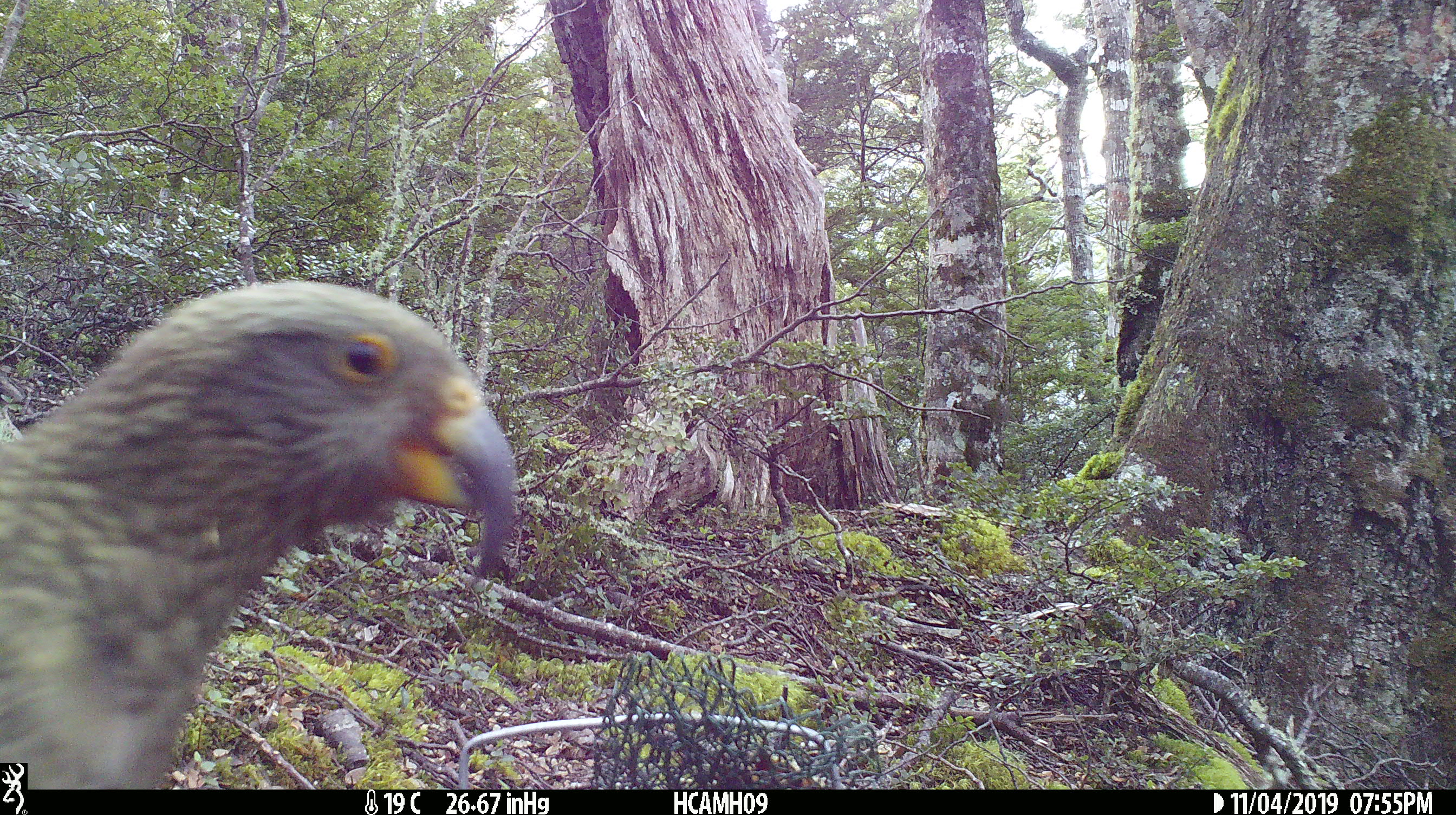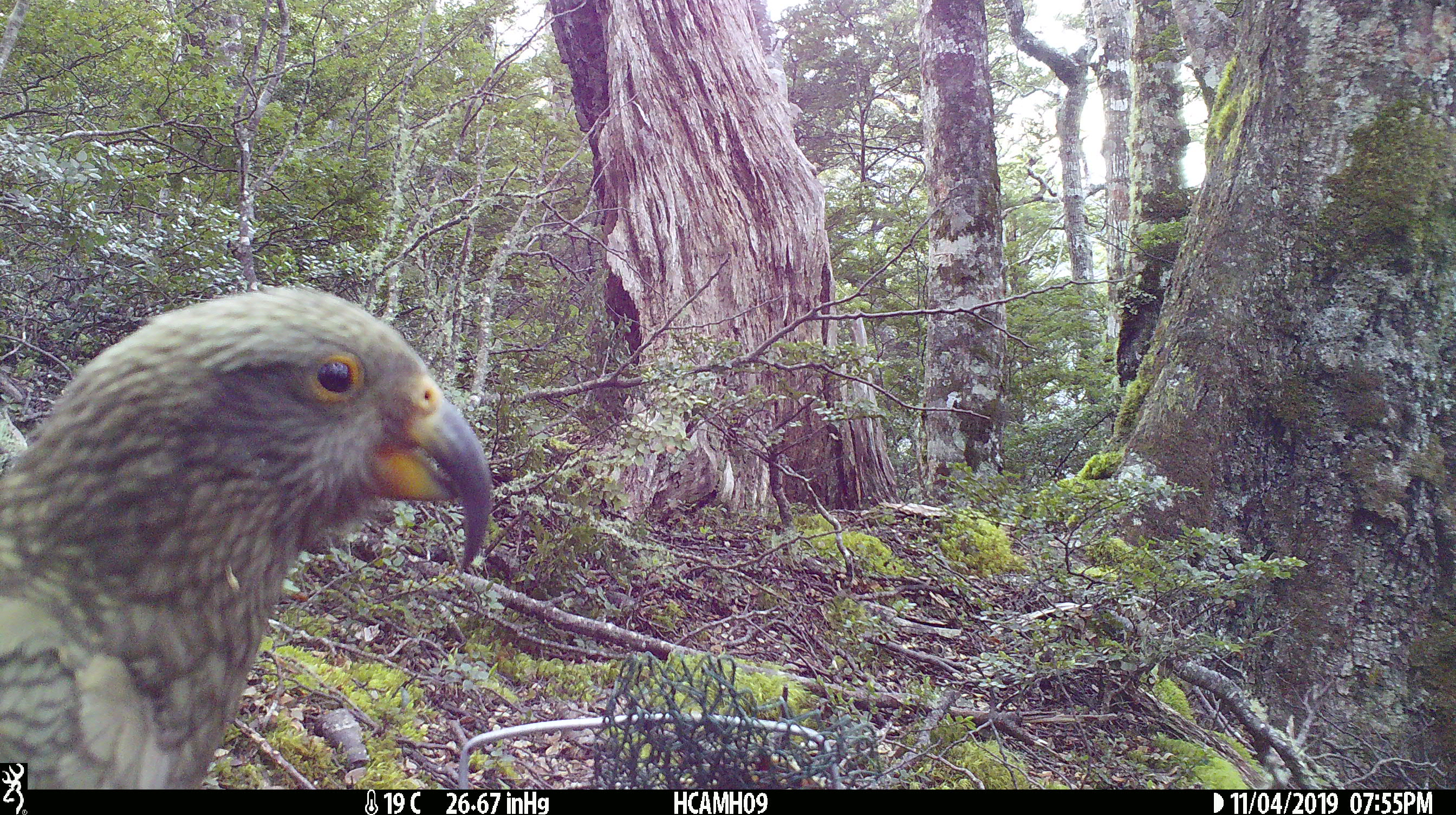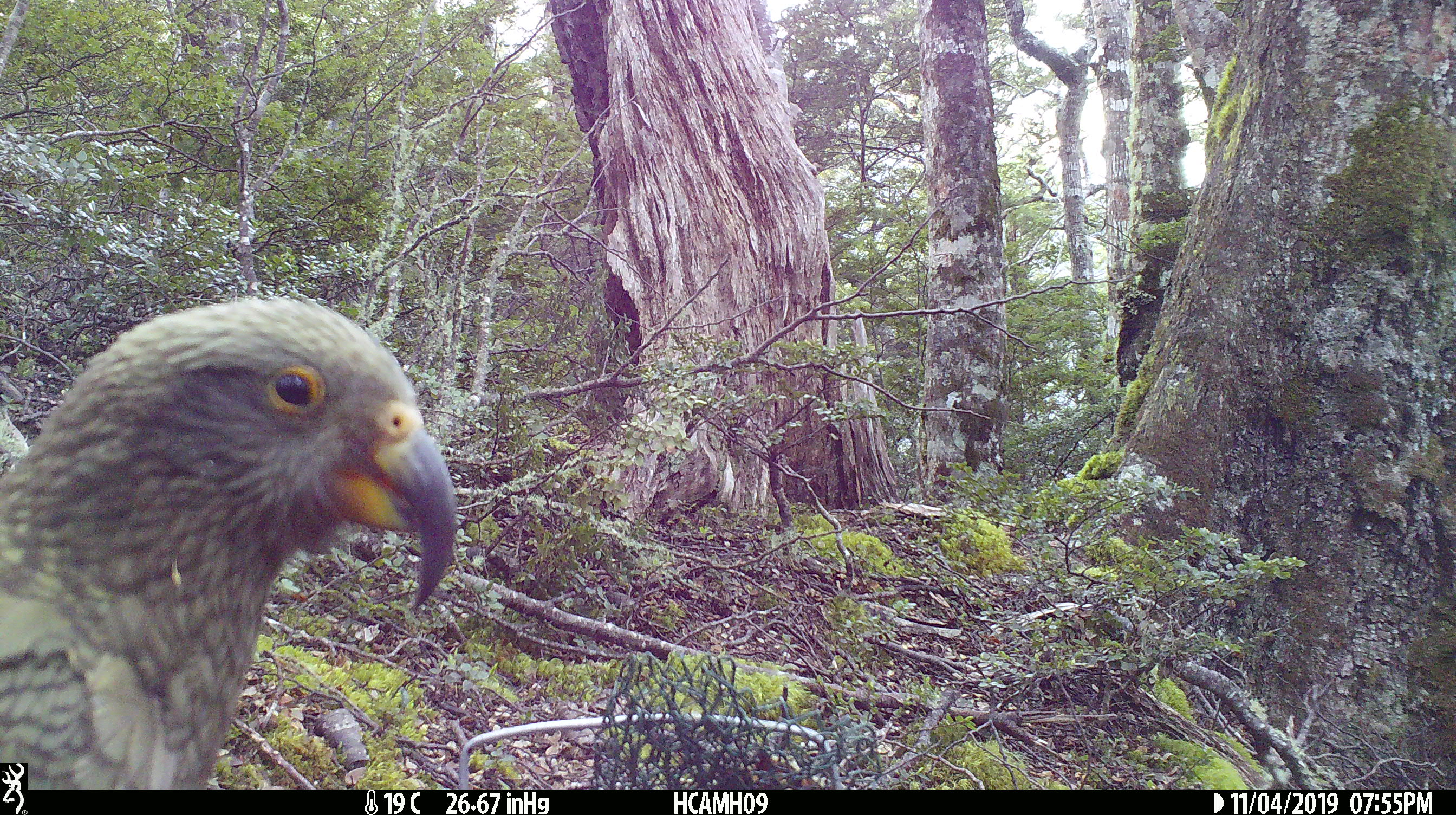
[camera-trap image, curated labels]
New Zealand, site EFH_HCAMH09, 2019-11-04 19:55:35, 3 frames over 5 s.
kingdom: Animalia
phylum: Chordata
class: Aves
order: Psittaciformes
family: Strigopidae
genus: Nestor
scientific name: Nestor notabilis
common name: kea